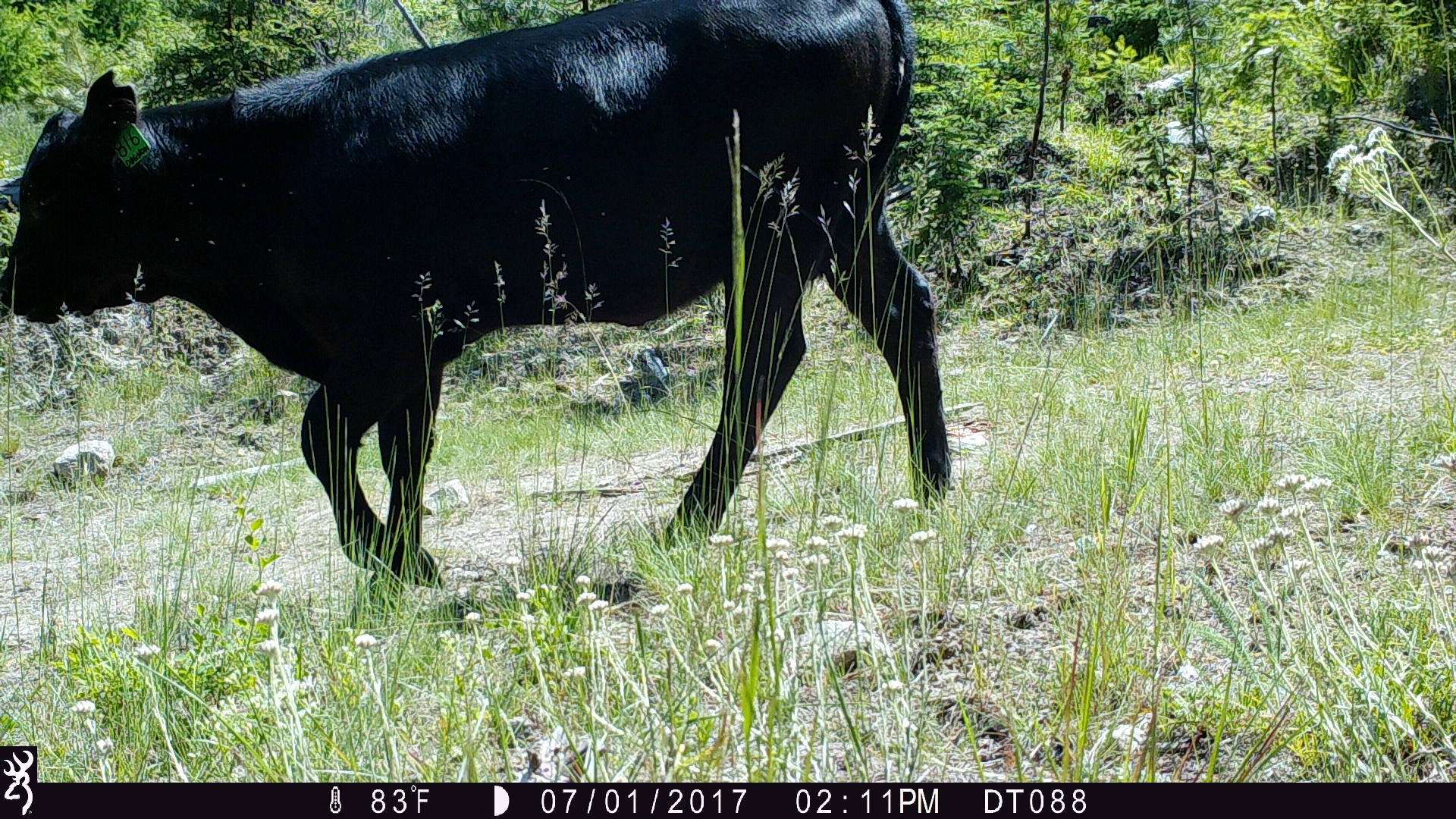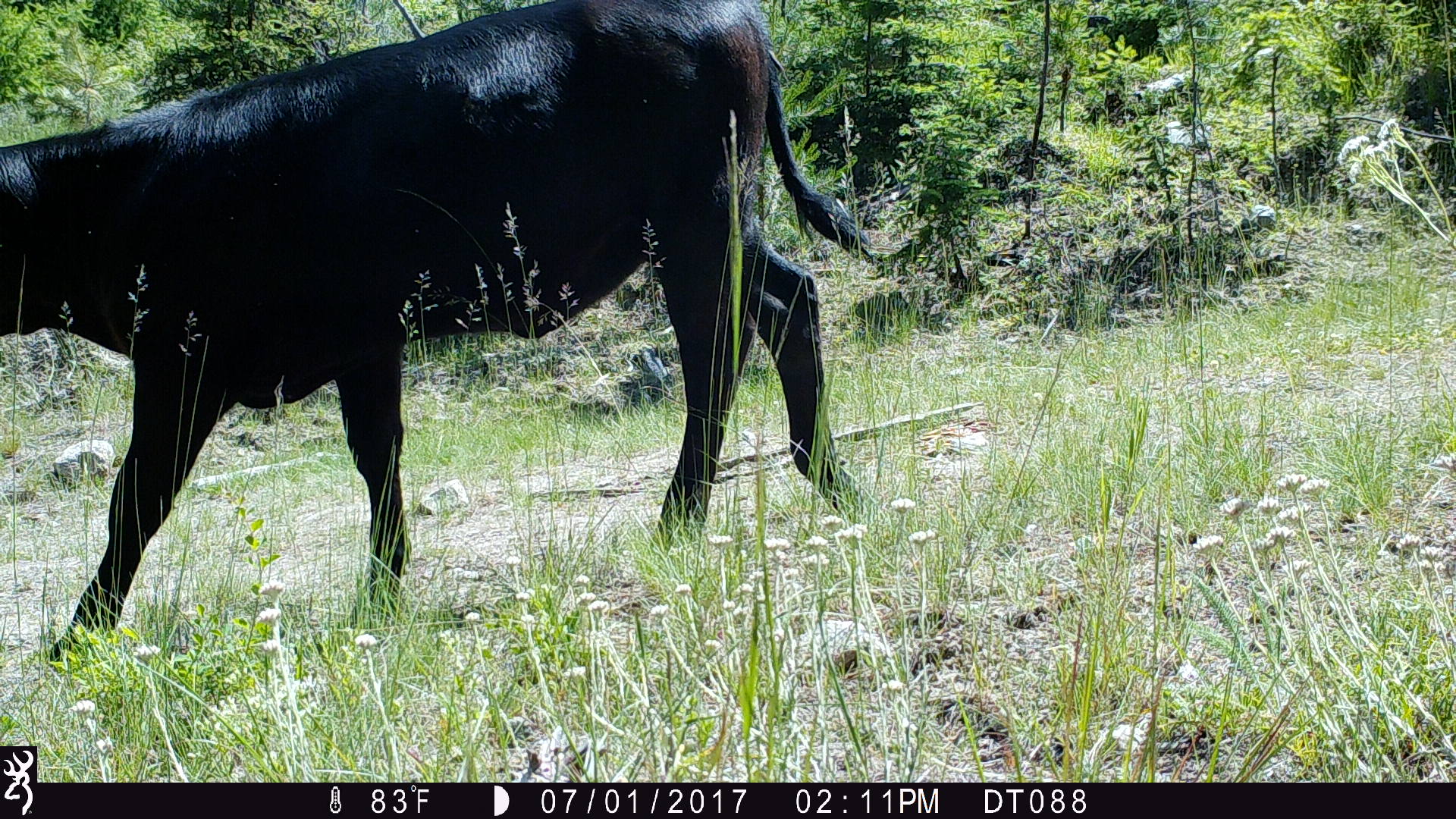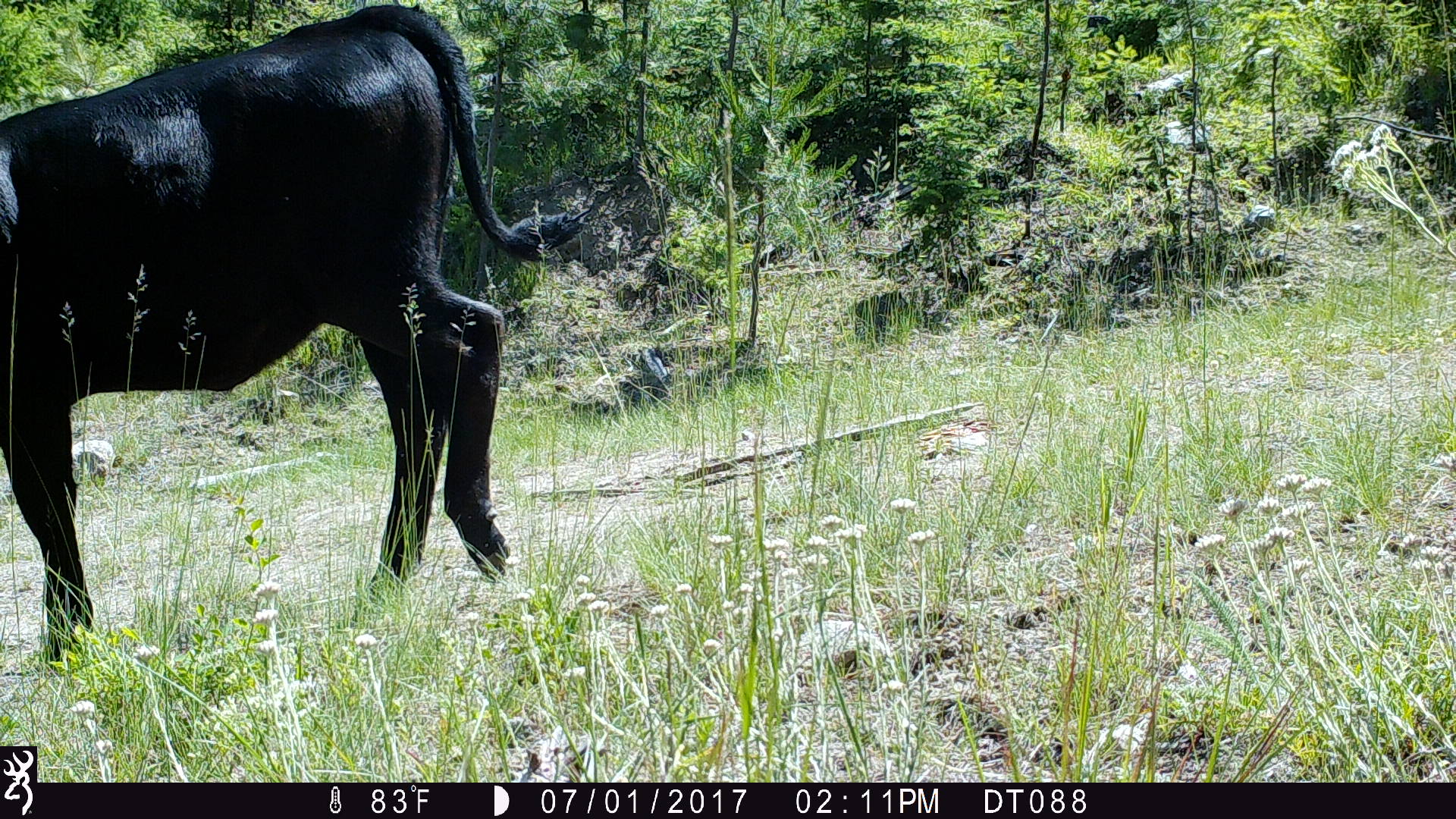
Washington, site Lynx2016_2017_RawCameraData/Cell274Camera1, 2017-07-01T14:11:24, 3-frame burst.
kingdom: Animalia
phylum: Chordata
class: Mammalia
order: Artiodactyla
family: Bovidae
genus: Bos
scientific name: Bos taurus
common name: domestic cattle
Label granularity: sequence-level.